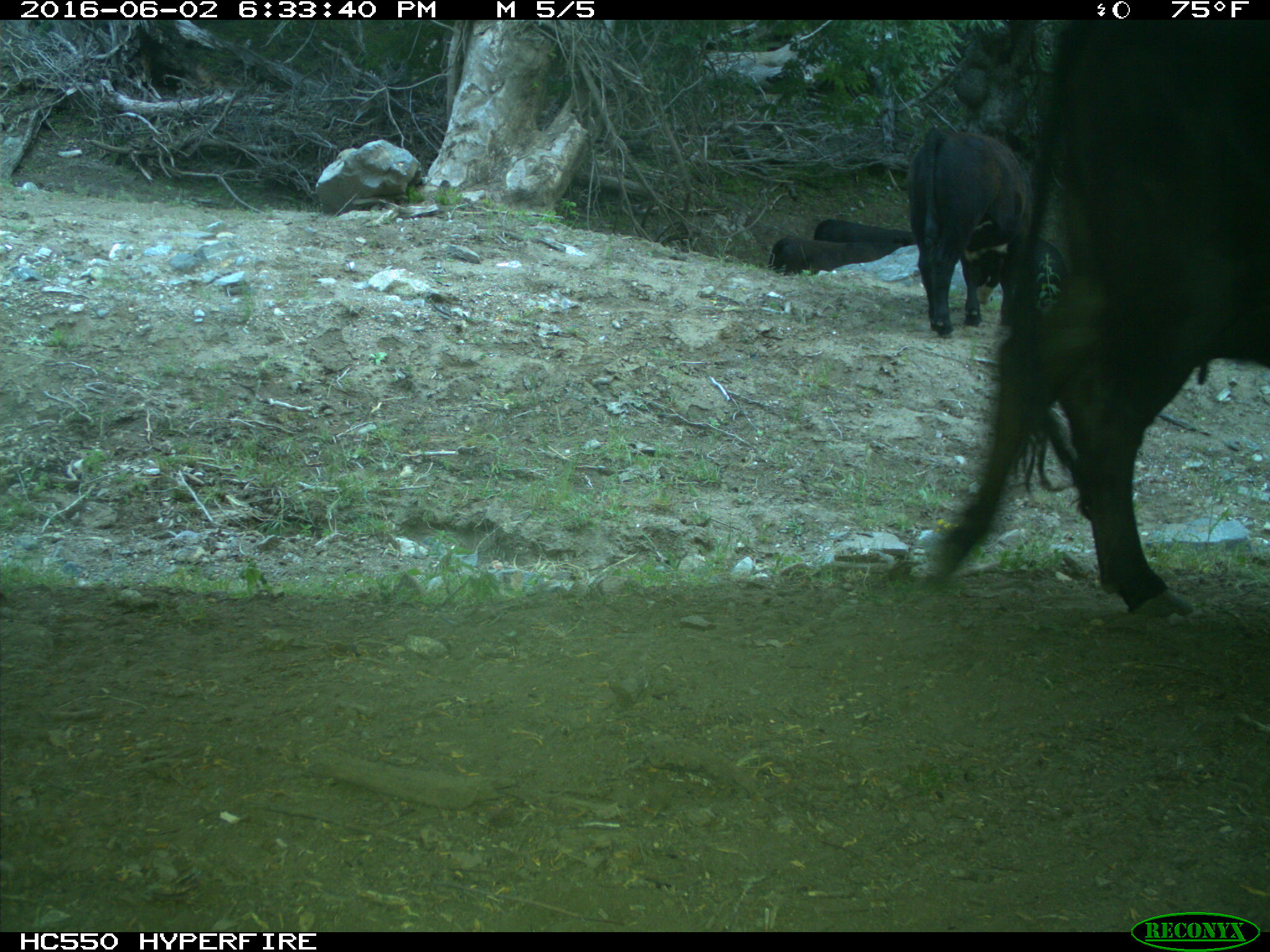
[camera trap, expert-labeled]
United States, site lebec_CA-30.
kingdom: Animalia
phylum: Chordata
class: Mammalia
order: Artiodactyla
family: Bovidae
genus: Bos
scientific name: Bos taurus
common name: domestic cow